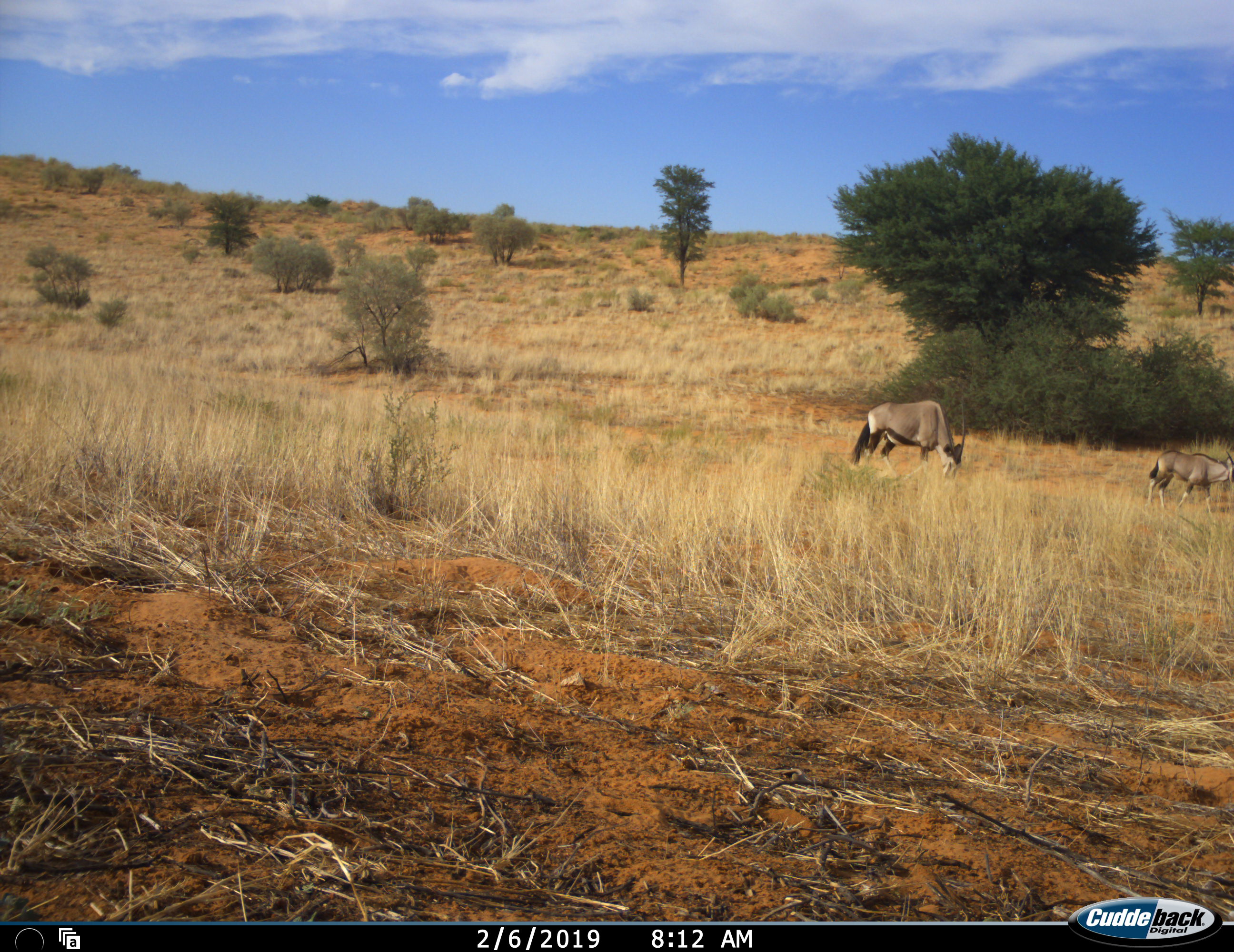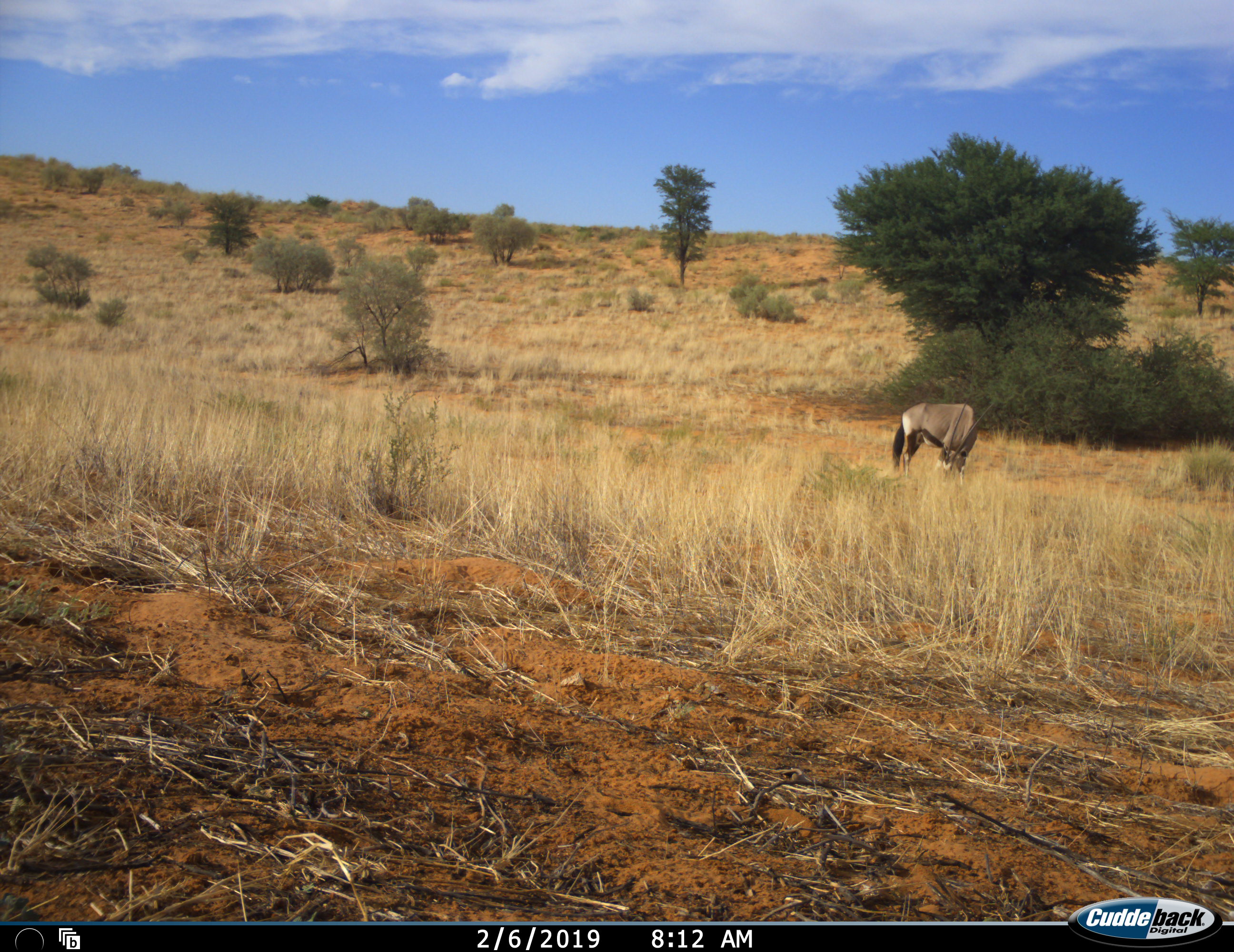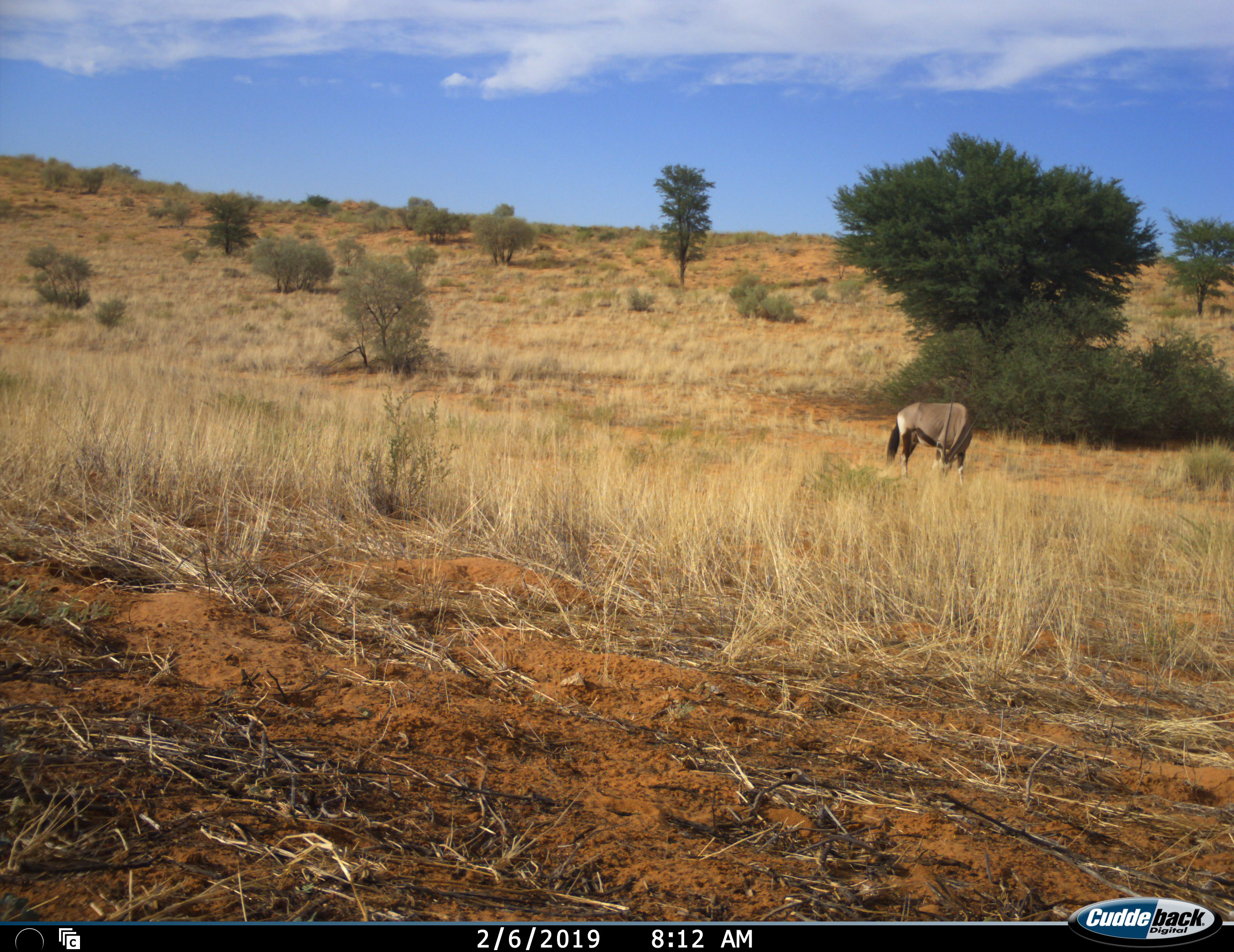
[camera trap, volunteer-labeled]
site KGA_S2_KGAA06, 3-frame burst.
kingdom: Animalia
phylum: Chordata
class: Mammalia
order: Artiodactyla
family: Bovidae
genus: Oryx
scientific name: Oryx gazella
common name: gemsbok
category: oryx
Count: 2.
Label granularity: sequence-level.